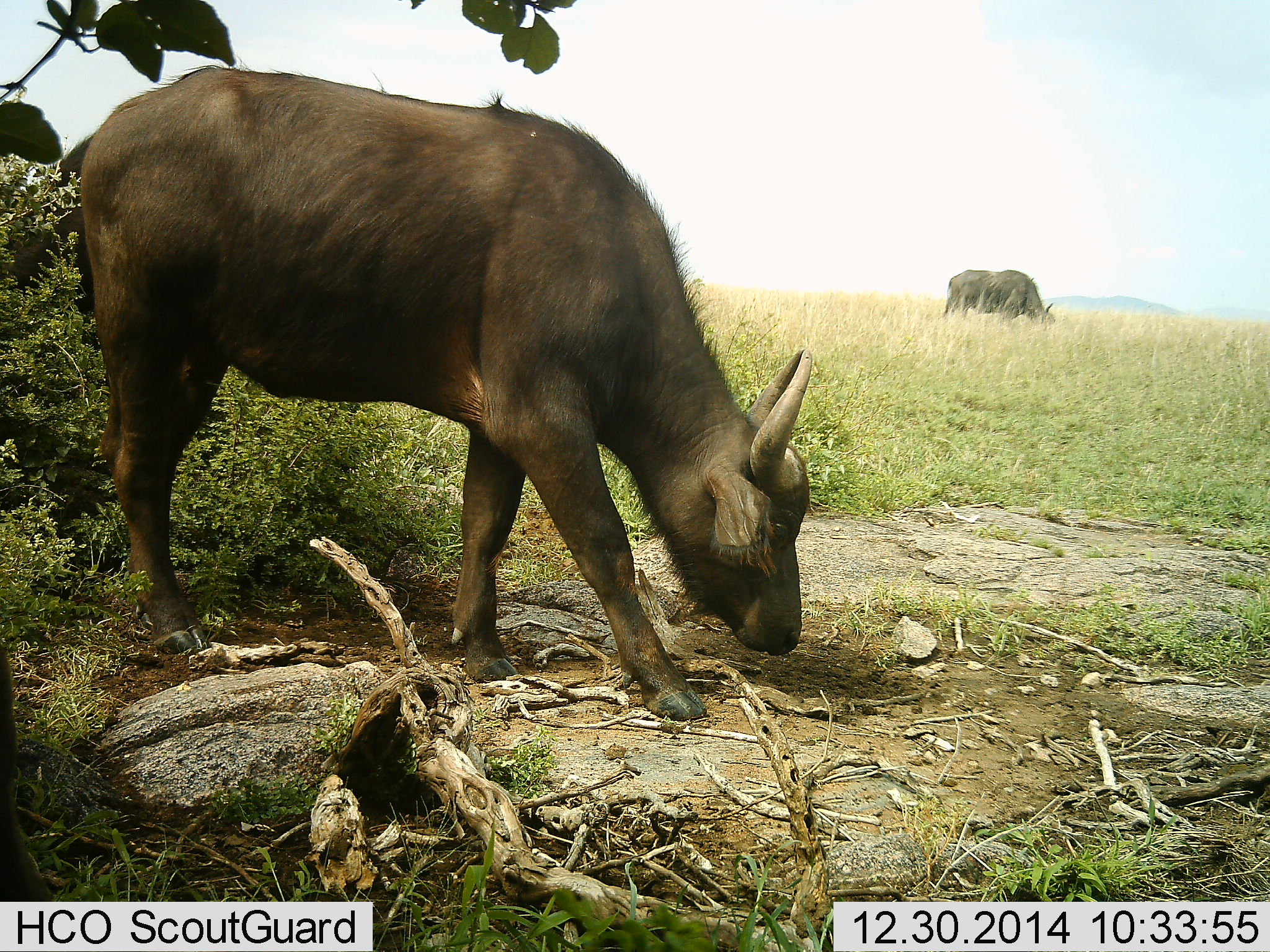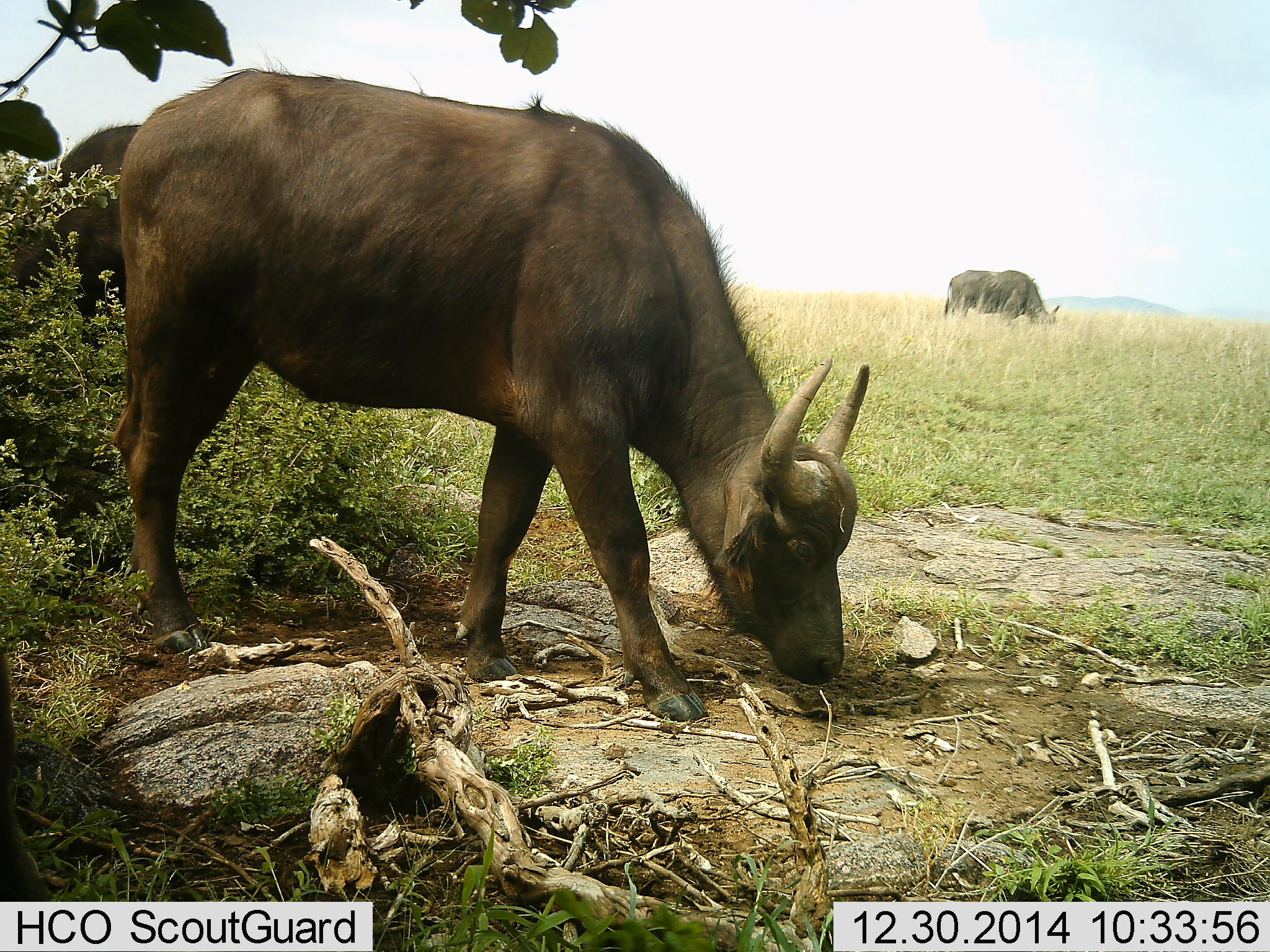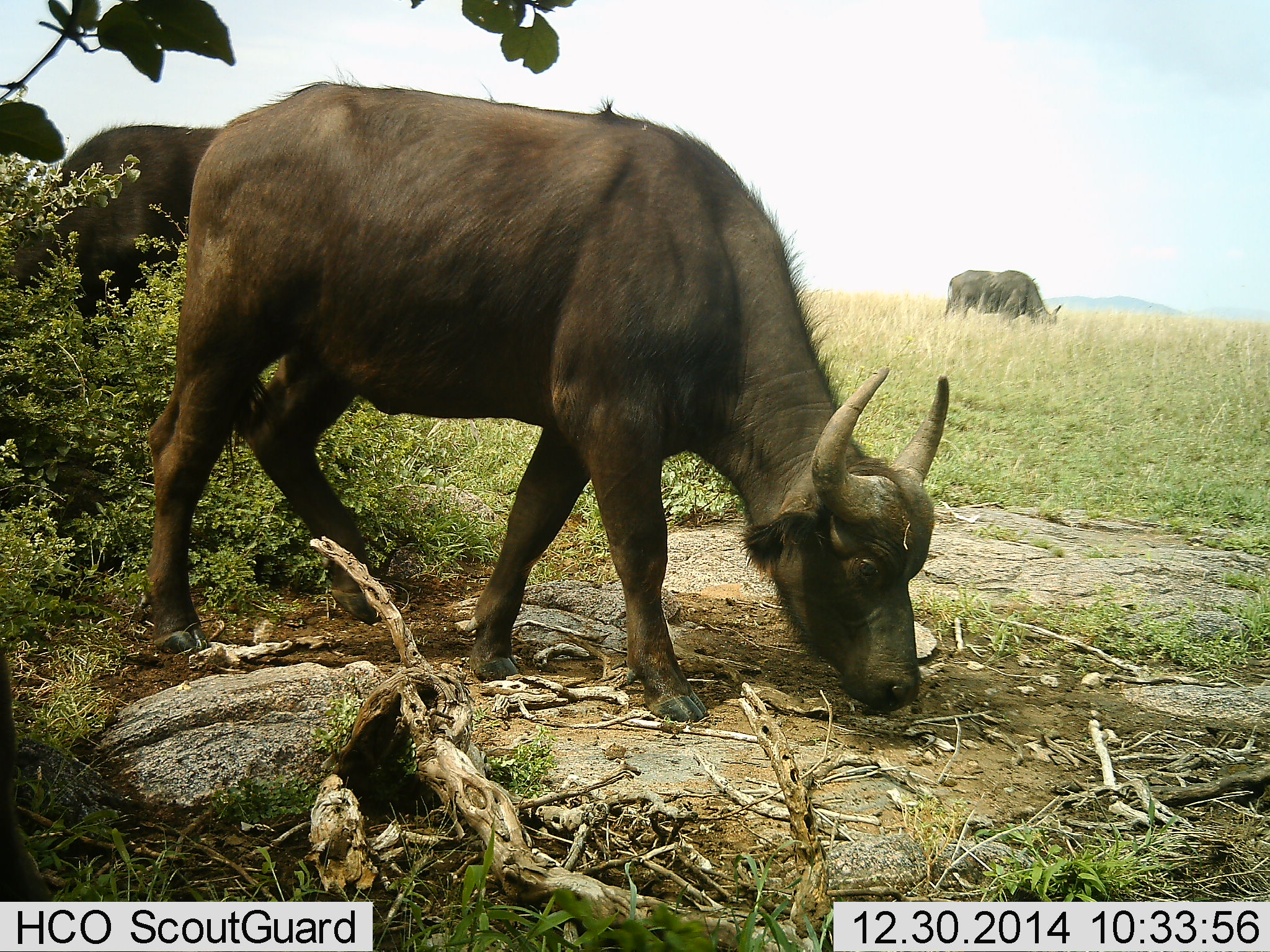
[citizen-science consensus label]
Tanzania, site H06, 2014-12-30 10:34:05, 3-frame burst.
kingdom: Animalia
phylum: Chordata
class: Mammalia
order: Artiodactyla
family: Bovidae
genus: Syncerus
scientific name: Syncerus caffer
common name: cape buffalo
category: buffalo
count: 3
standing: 30%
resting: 0%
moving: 10%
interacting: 0%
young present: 0%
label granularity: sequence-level